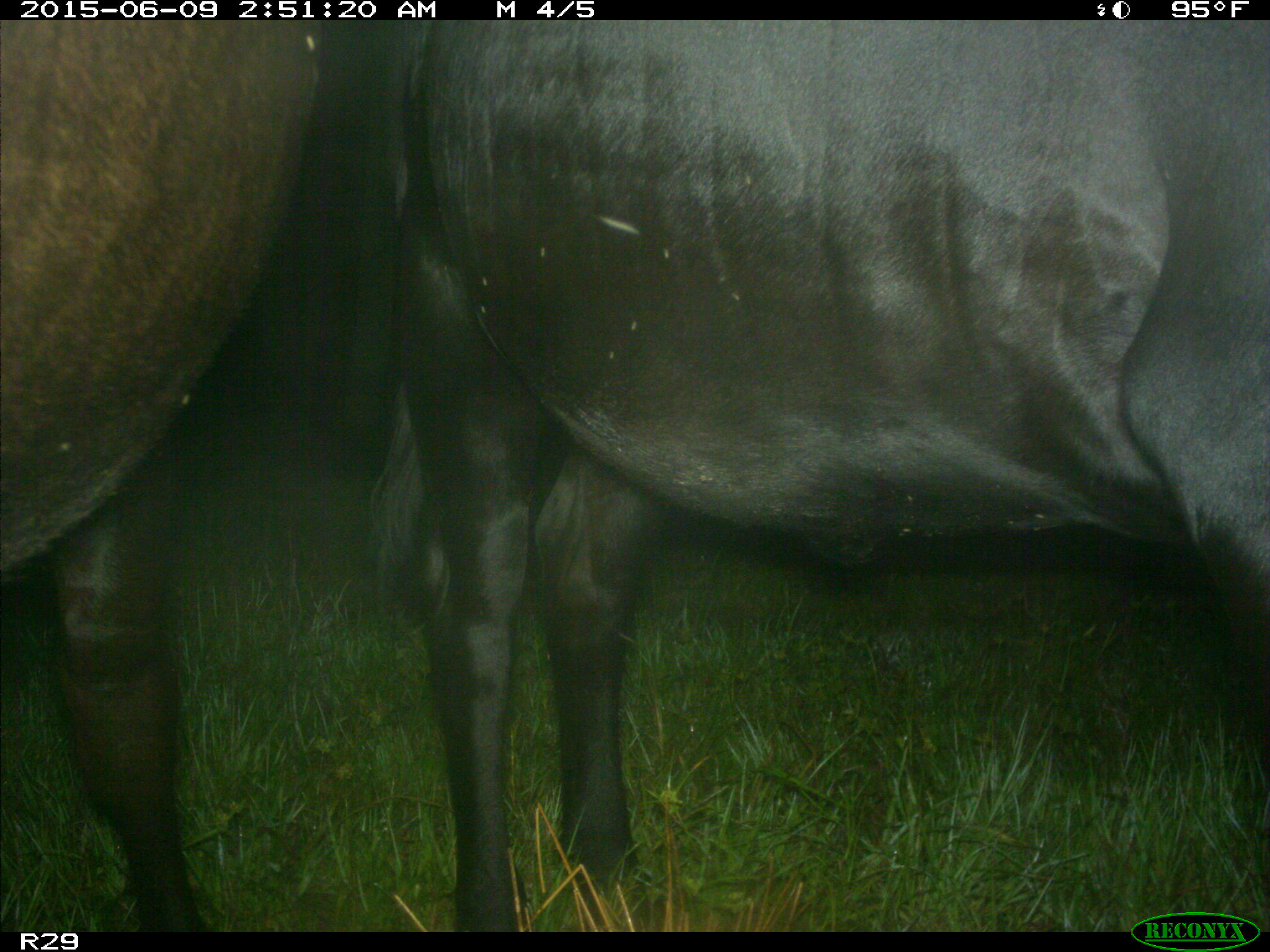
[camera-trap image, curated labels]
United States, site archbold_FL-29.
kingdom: Animalia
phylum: Chordata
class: Mammalia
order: Artiodactyla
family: Bovidae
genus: Bos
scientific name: Bos taurus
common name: domestic cow